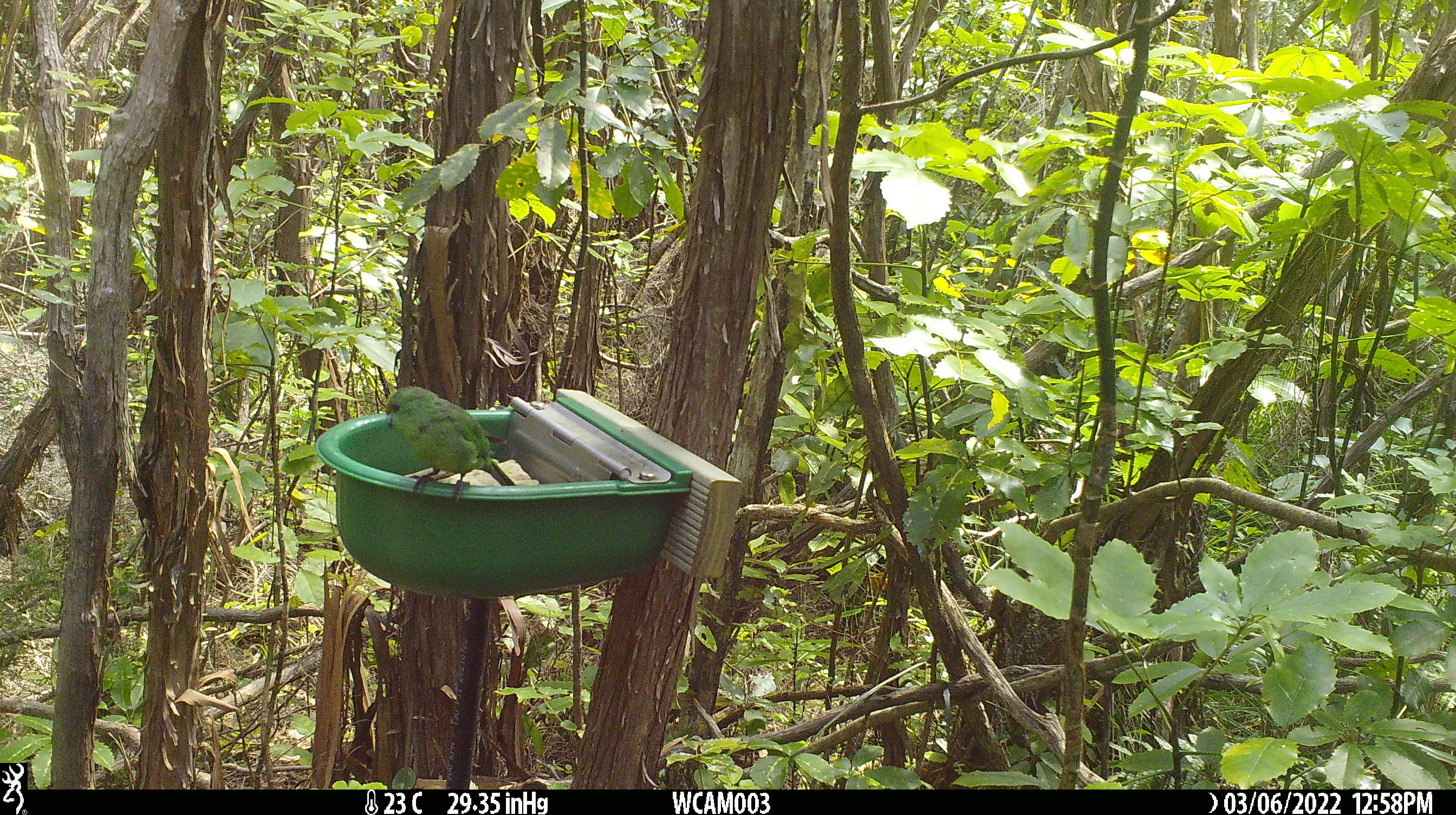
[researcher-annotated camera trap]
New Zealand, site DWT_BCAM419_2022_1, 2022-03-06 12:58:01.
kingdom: Animalia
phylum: Chordata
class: Aves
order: Psittaciformes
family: Psittaculidae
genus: Cyanoramphus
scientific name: Cyanoramphus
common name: parakeet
Parakeet (Cyanoramphus).